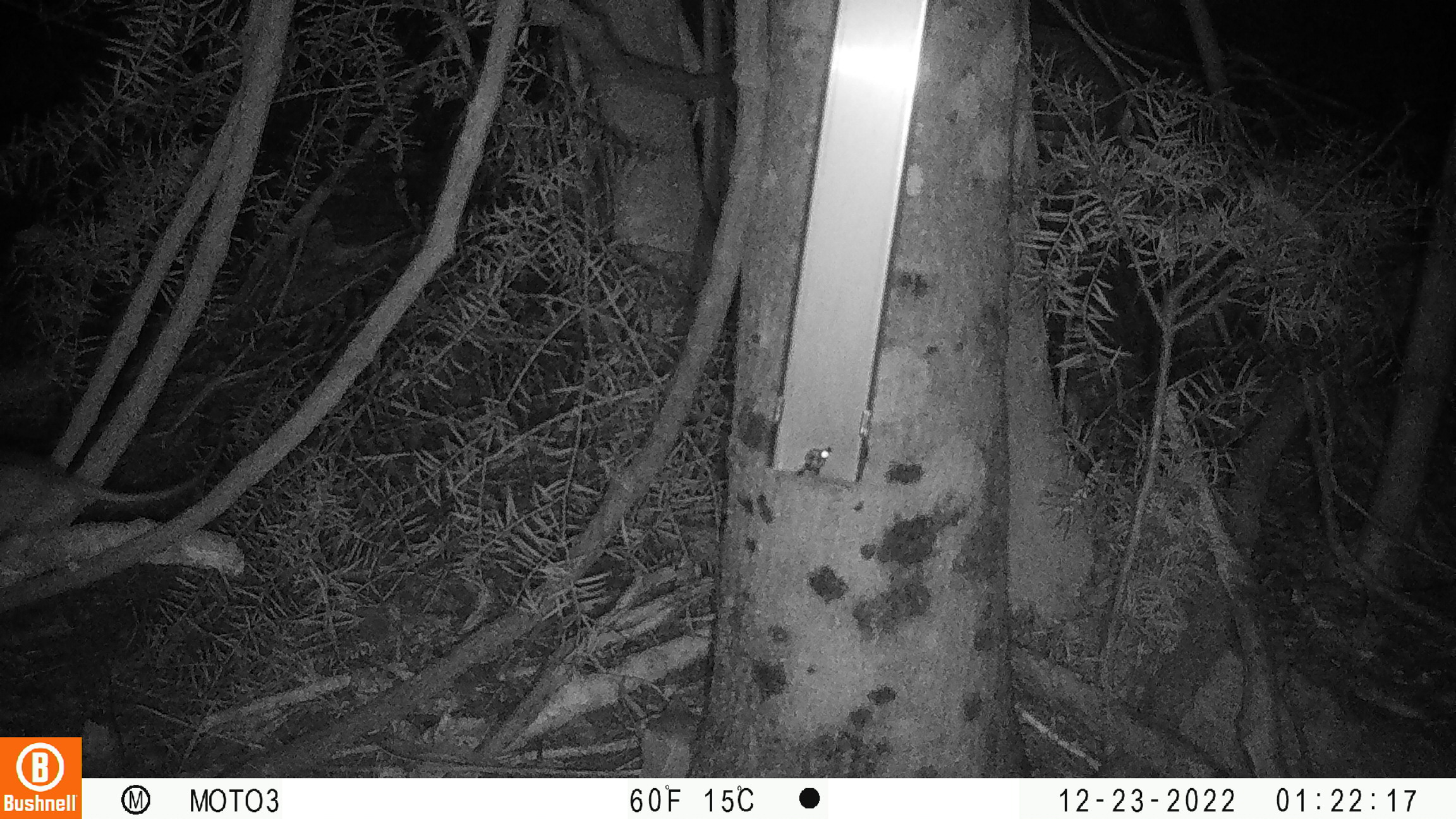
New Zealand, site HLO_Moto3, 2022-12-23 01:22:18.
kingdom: Animalia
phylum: Chordata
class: Mammalia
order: Rodentia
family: Muridae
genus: Rattus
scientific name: Rattus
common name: rat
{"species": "rat (Rattus)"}